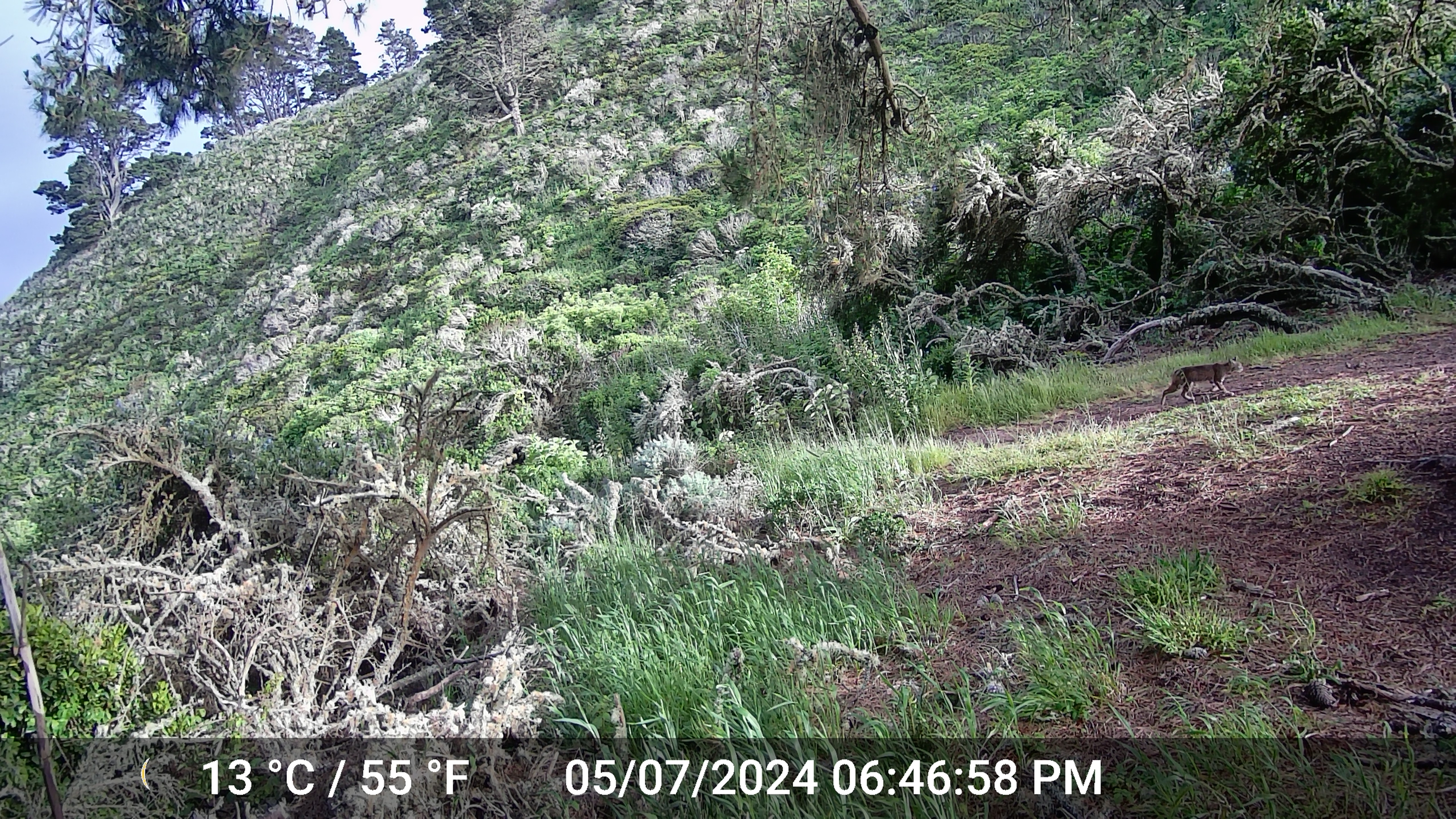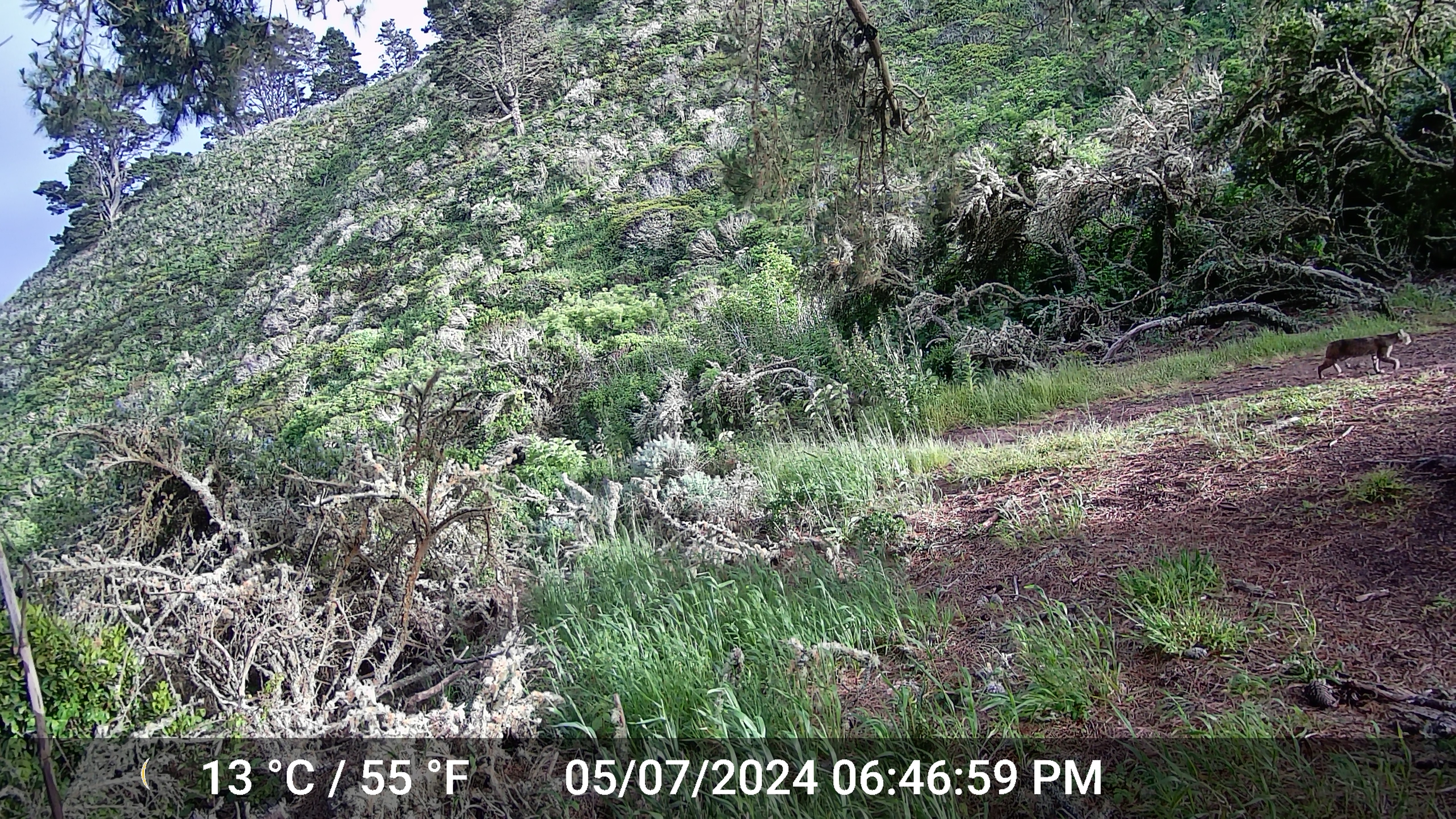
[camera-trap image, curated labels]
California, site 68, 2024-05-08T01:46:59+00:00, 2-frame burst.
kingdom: Animalia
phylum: Chordata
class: Mammalia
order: Carnivora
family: Felidae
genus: Lynx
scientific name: Lynx rufus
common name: bobcat